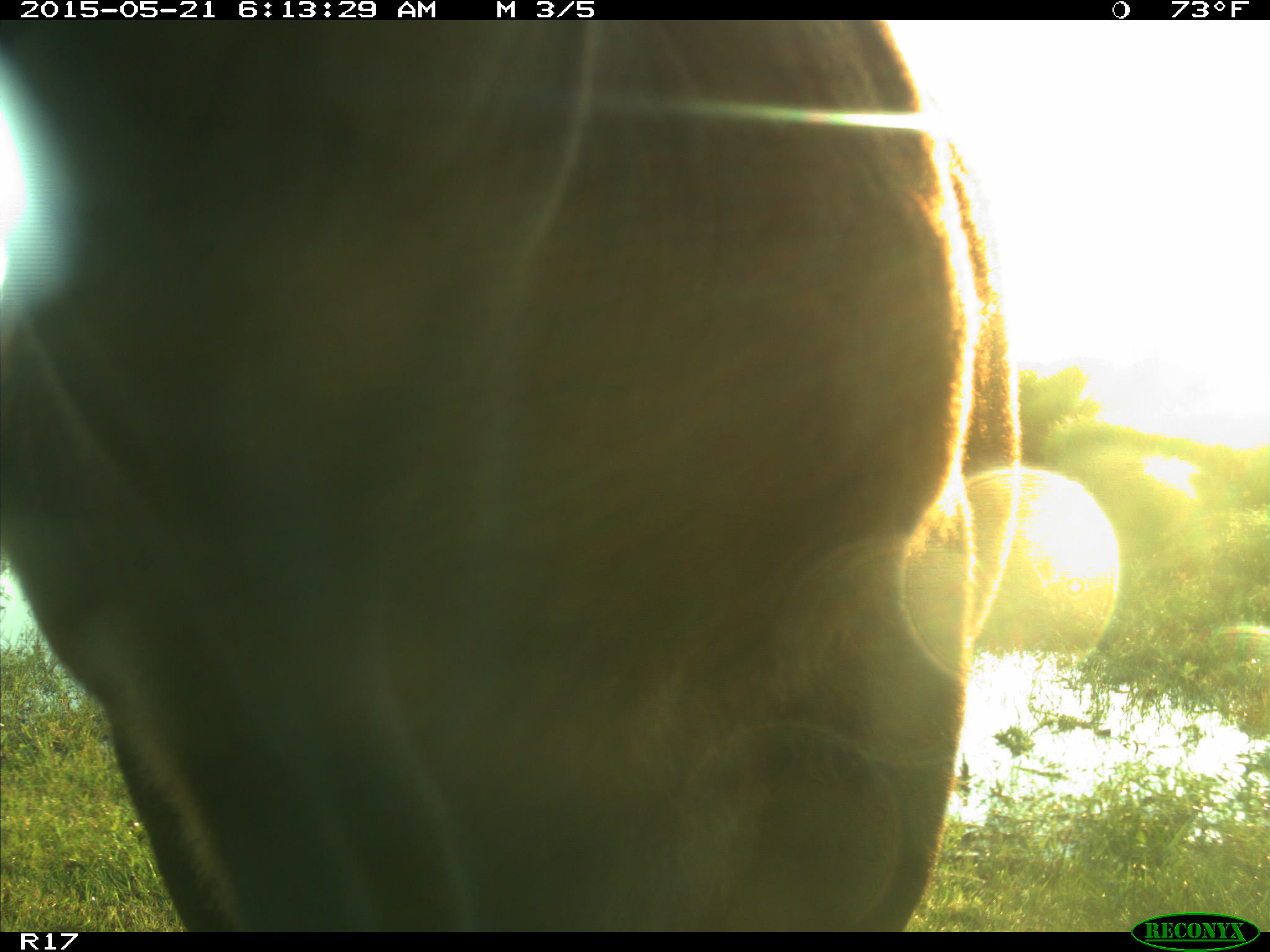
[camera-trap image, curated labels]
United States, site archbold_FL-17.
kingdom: Animalia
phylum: Chordata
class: Mammalia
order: Artiodactyla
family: Bovidae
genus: Bos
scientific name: Bos taurus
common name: domestic cow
Bos taurus (domestic cow).